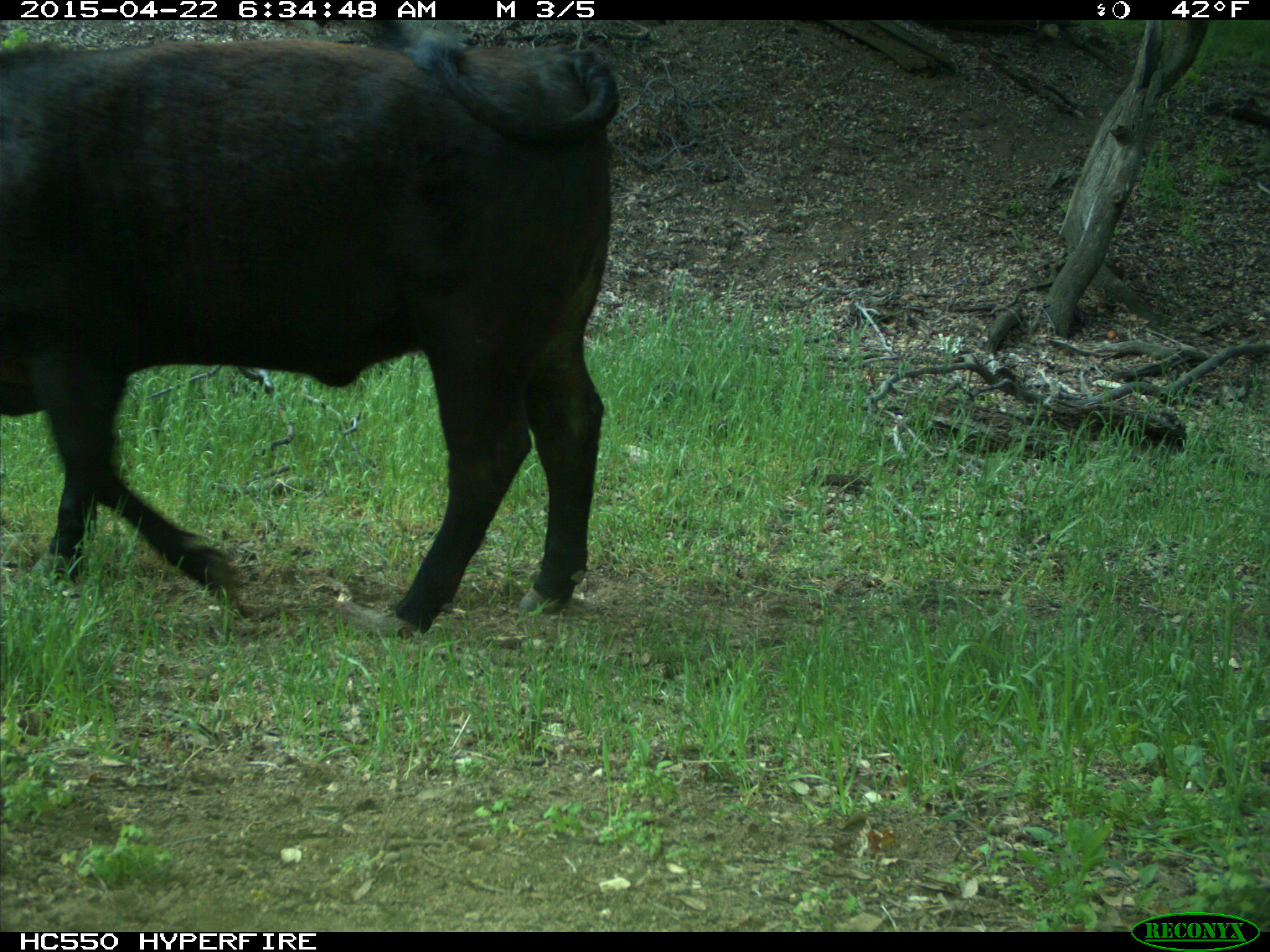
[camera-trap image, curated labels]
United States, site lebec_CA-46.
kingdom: Animalia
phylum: Chordata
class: Mammalia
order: Artiodactyla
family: Bovidae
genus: Bos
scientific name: Bos taurus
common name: domestic cow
Bos taurus (domestic cow).